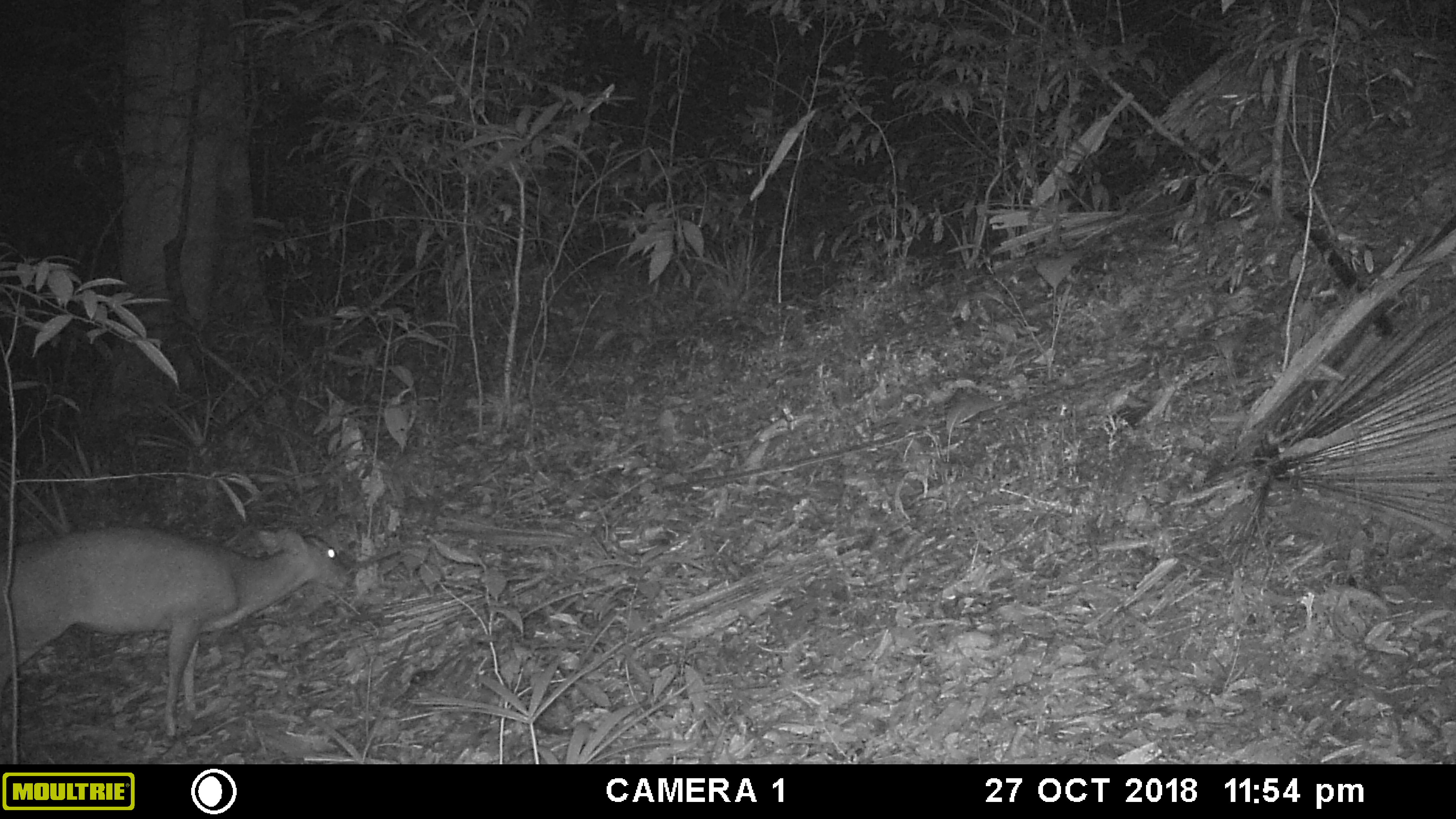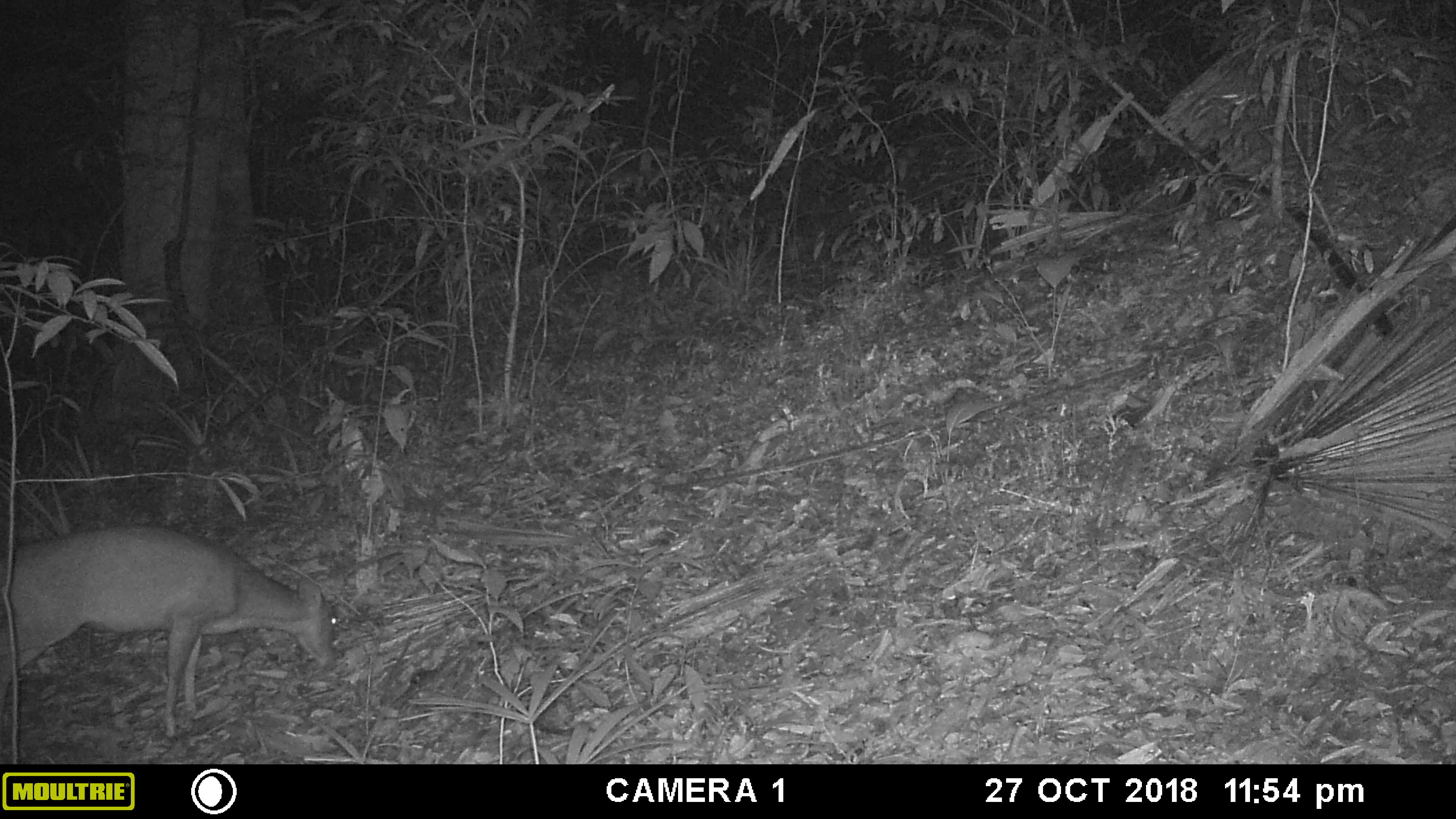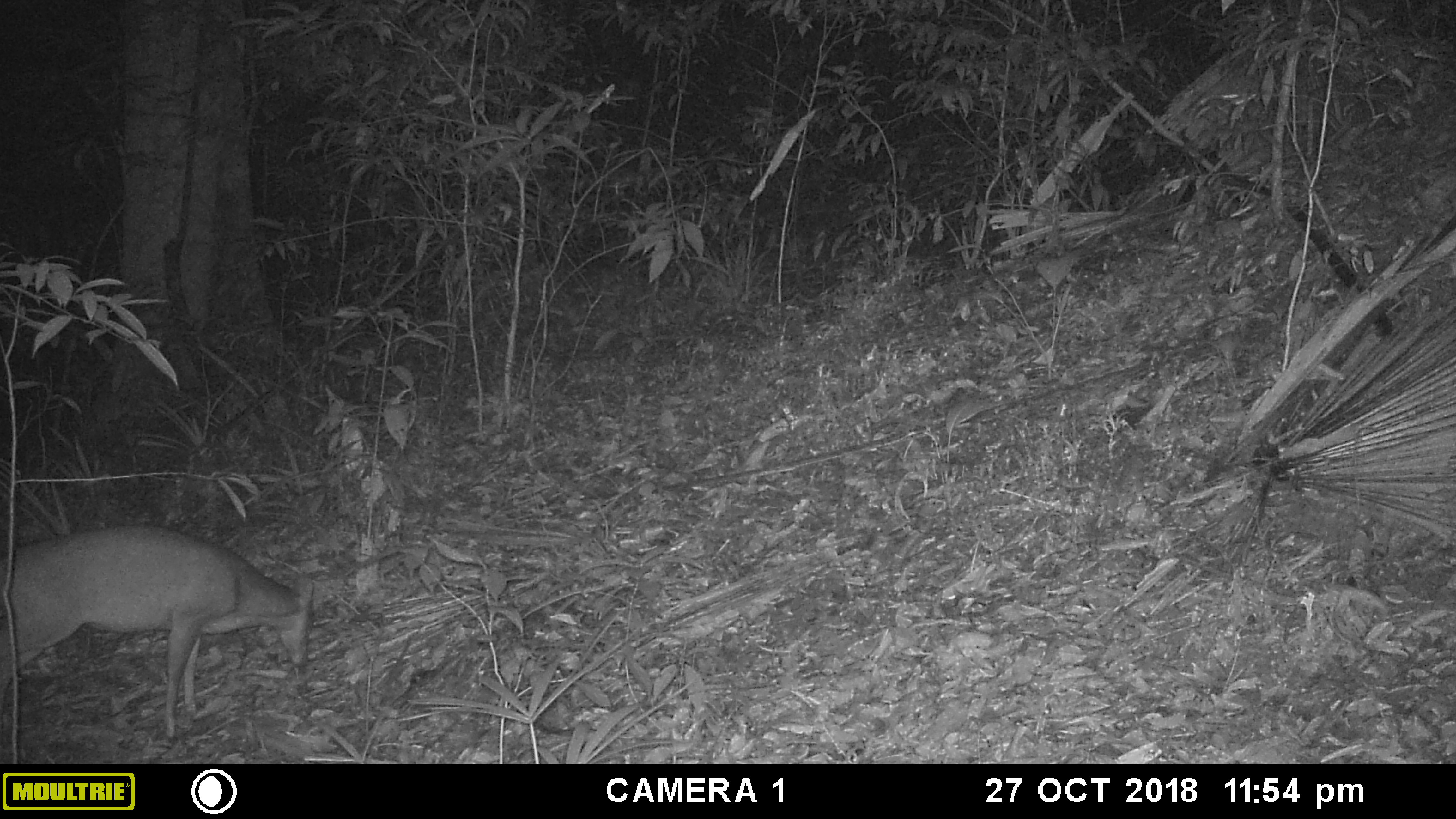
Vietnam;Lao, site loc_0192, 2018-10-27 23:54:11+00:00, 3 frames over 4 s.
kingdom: Animalia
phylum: Chordata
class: Mammalia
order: Artiodactyla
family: Cervidae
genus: Muntiacus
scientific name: Muntiacus vuquangensis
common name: large-antlered muntjac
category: large antlered muntjac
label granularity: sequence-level